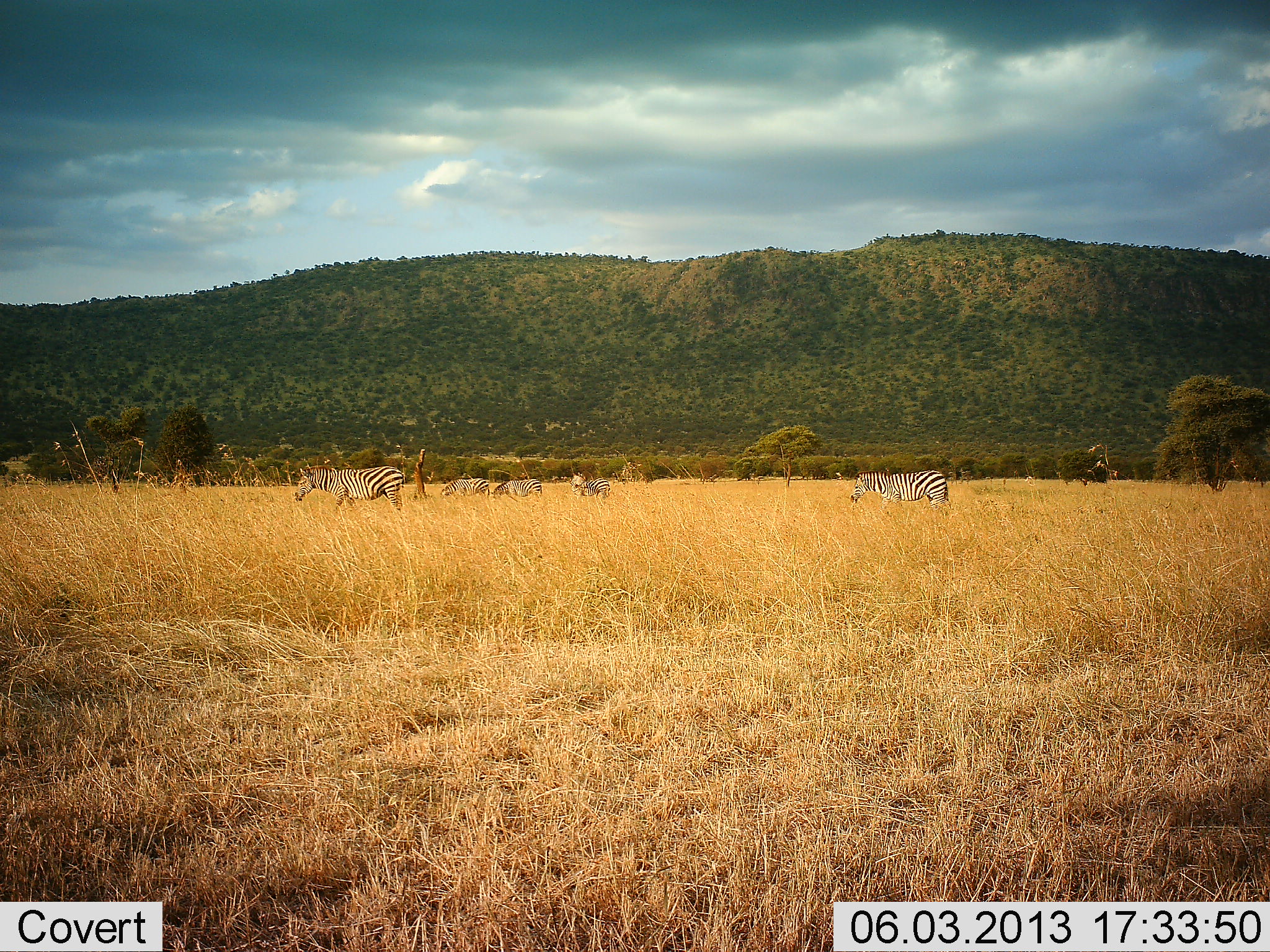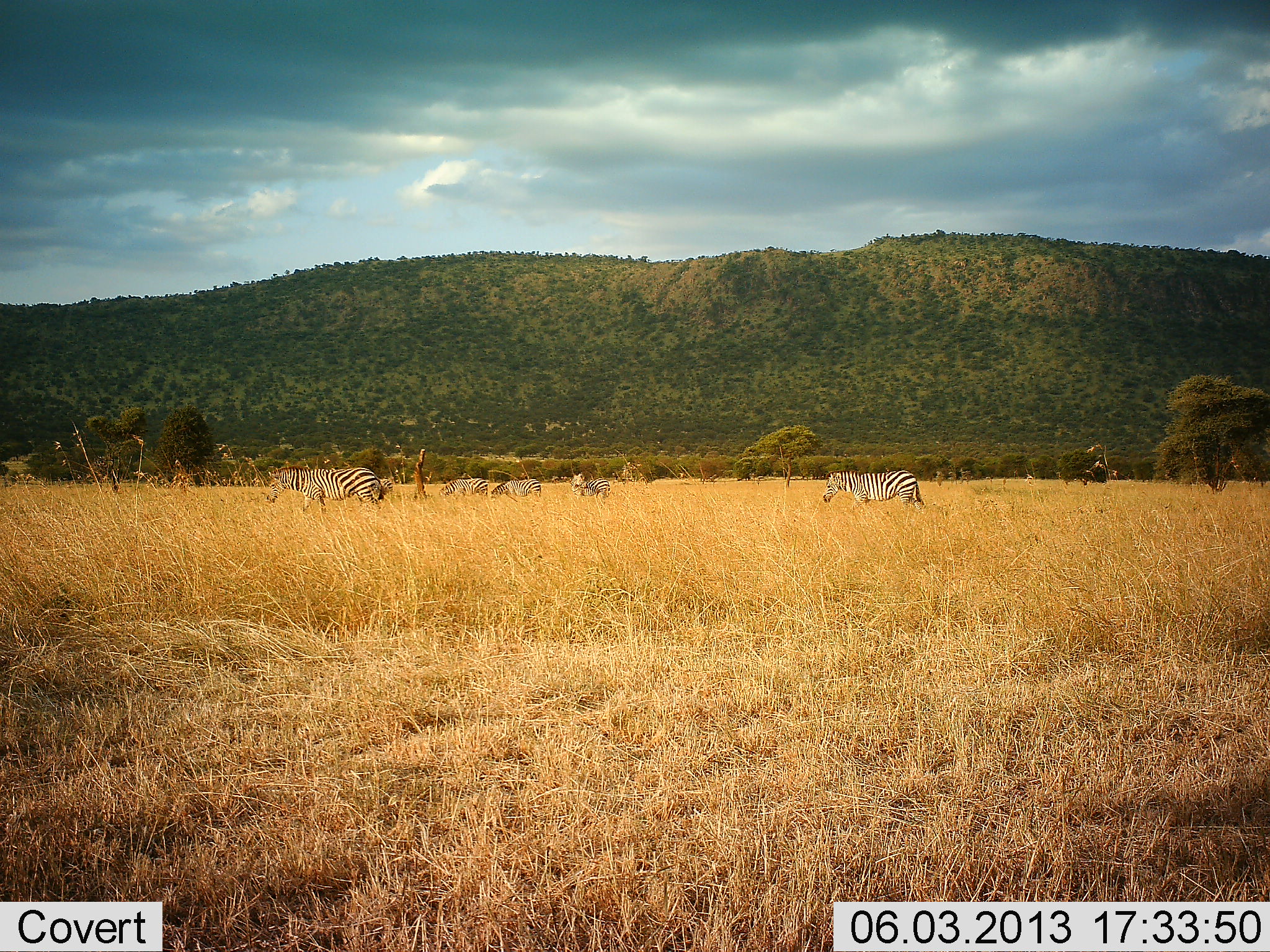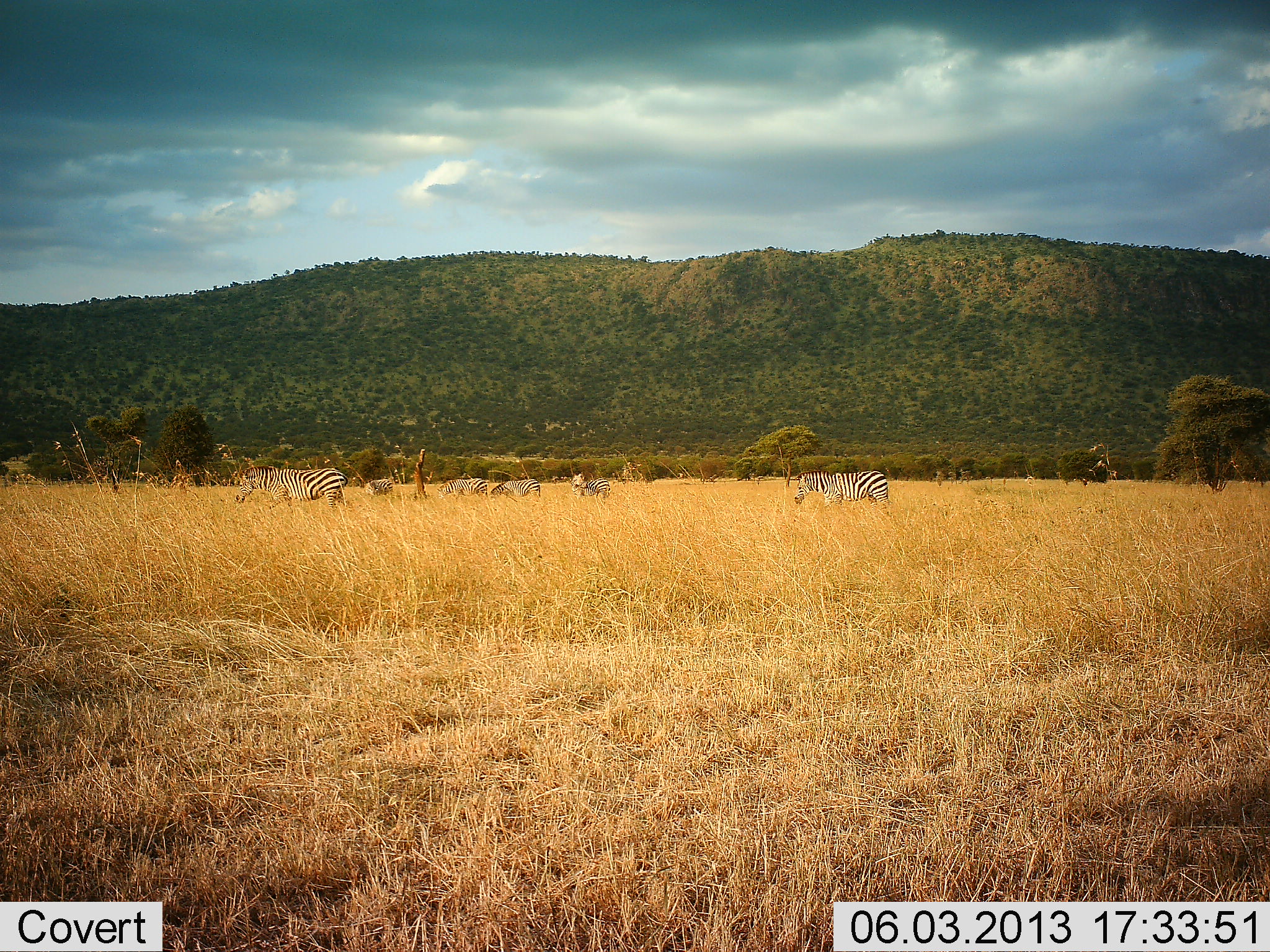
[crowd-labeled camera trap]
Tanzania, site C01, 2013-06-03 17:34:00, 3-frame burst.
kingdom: Animalia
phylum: Chordata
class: Mammalia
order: Perissodactyla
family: Equidae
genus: Equus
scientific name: Equus quagga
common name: plains zebra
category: zebra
Zebra (plains zebra) (Equus quagga), count 5. Behavior (volunteer vote fractions): standing 62%, resting 0%, moving 81%, interacting 5%. Young present (vote fraction): 0%. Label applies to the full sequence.